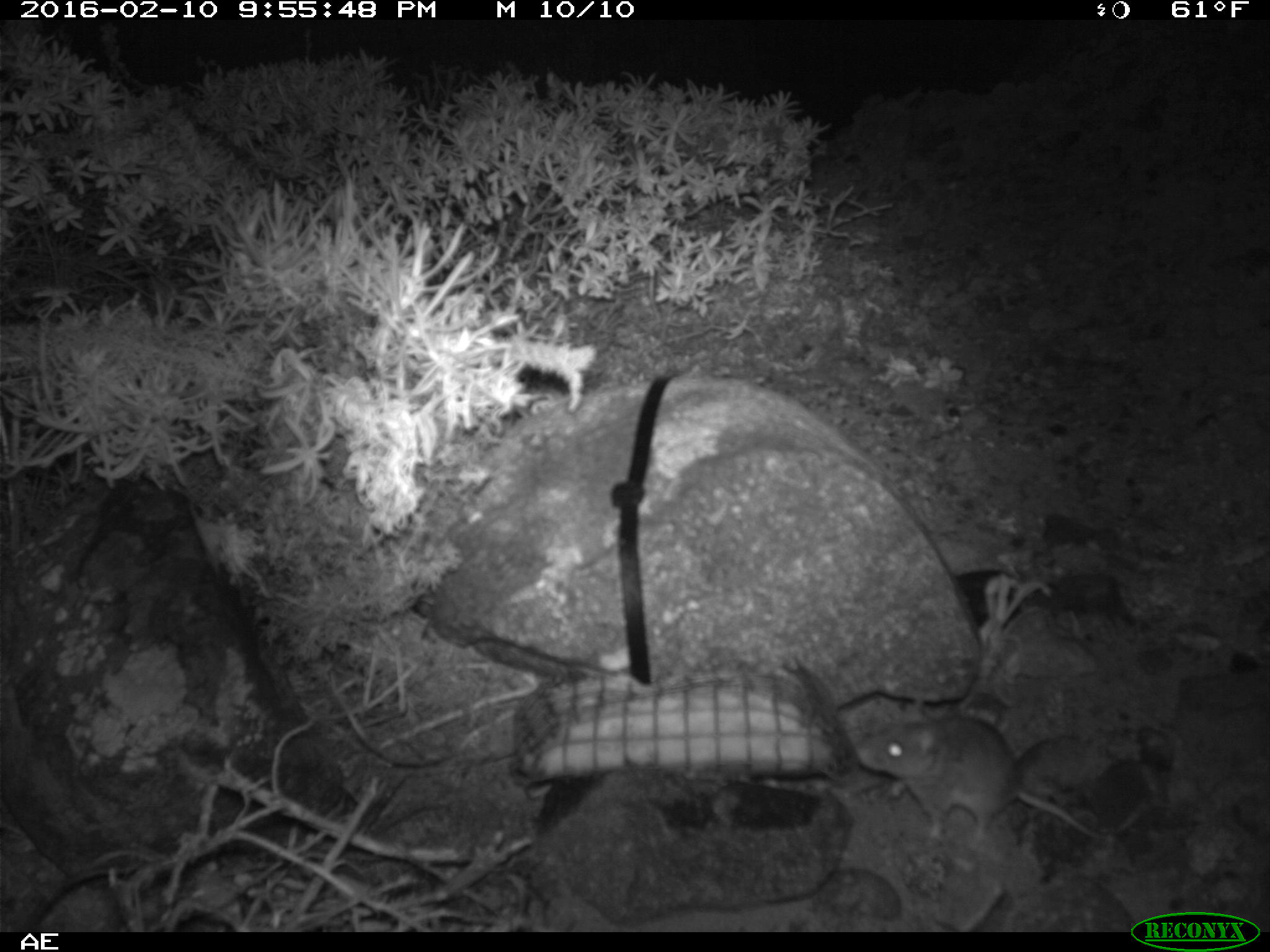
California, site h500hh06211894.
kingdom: Animalia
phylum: Chordata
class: Mammalia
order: Rodentia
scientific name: Rodentia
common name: rodent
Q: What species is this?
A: Rodent (Rodentia).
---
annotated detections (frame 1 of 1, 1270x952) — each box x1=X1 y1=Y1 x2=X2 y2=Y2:
rodent: x1=855 y1=713 x2=1119 y2=862